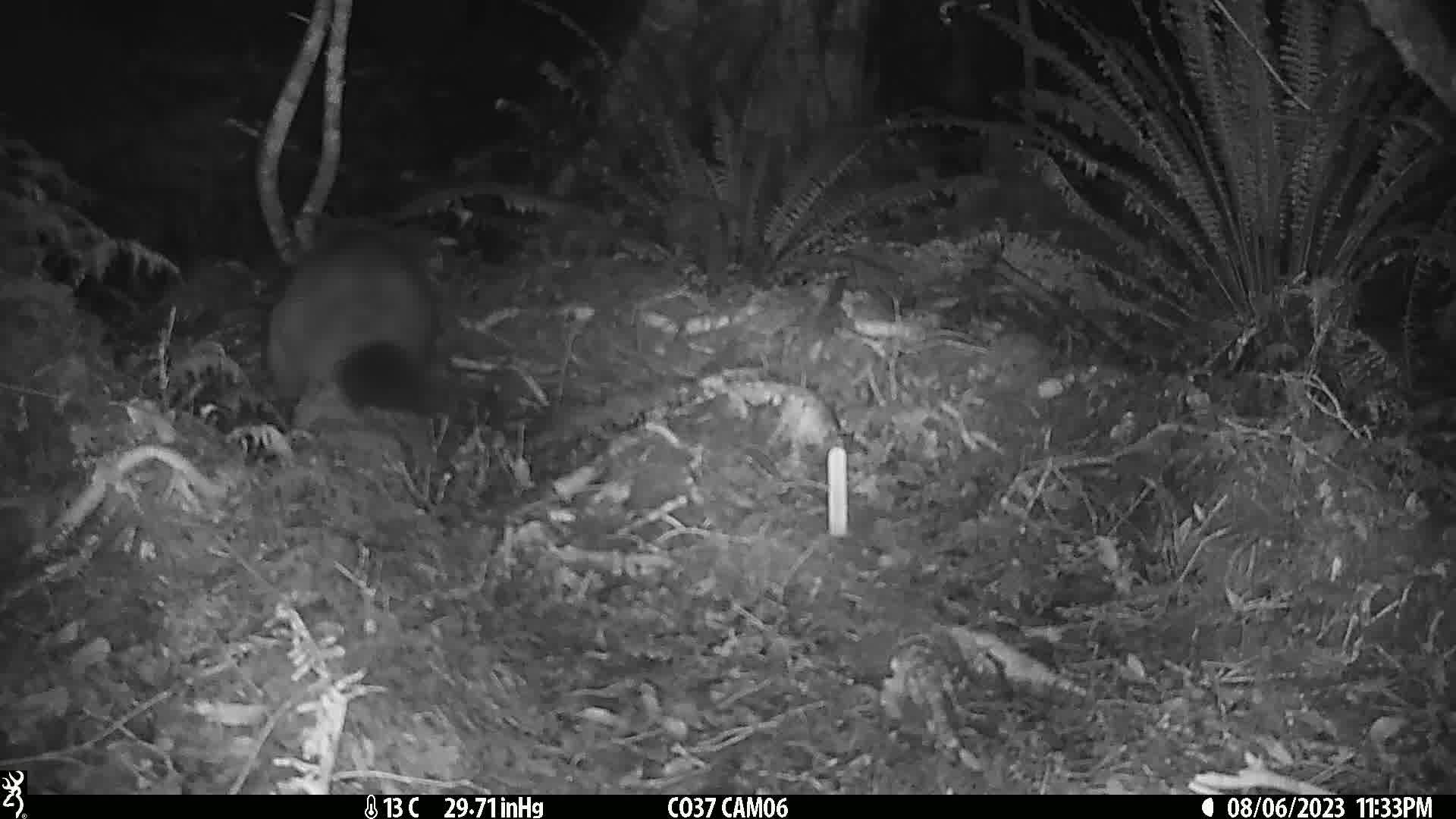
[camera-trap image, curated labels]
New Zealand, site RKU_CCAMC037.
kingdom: Animalia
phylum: Chordata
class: Mammalia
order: Diprotodontia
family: Phalangeridae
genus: Trichosurus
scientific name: Trichosurus vulpecula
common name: common brushtail possum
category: possum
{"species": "possum (common brushtail possum) (Trichosurus vulpecula)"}